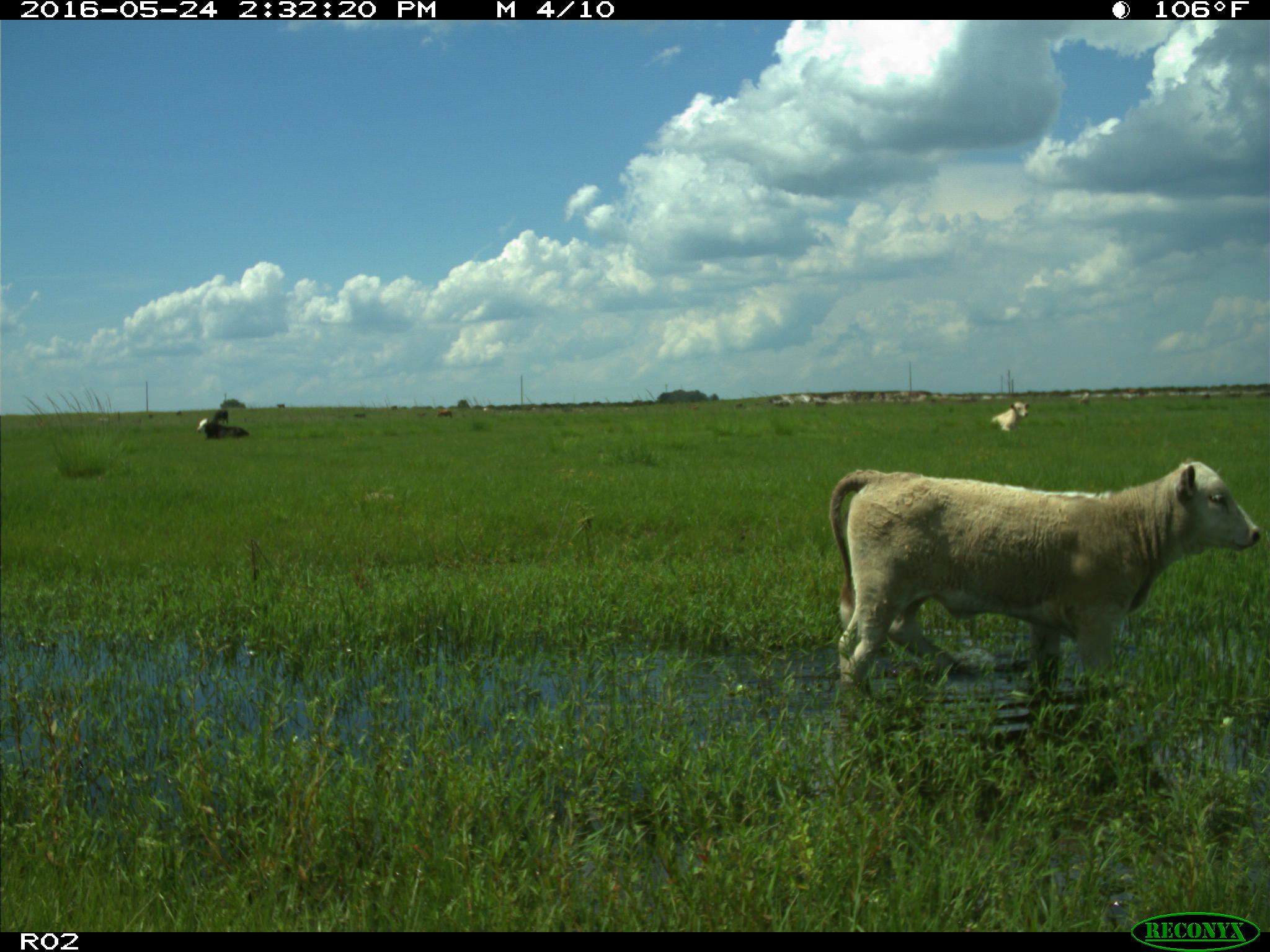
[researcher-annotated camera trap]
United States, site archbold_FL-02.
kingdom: Animalia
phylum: Chordata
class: Mammalia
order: Artiodactyla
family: Bovidae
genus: Bos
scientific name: Bos taurus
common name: domestic cow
Bos taurus (domestic cow).